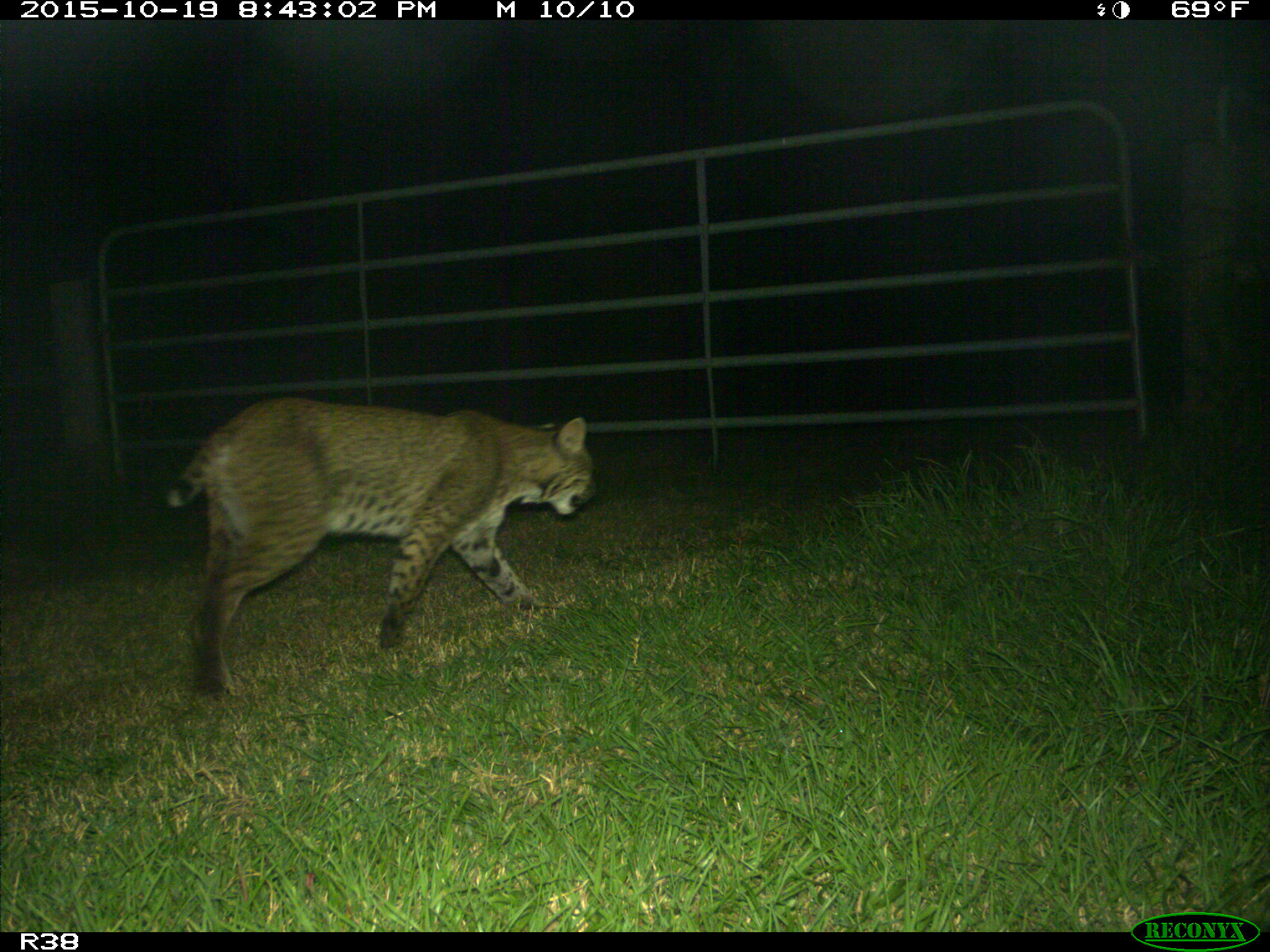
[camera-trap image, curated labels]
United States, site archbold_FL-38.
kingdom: Animalia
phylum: Chordata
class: Mammalia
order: Carnivora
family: Felidae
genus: Lynx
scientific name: Lynx rufus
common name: bobcat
Lynx rufus (bobcat).